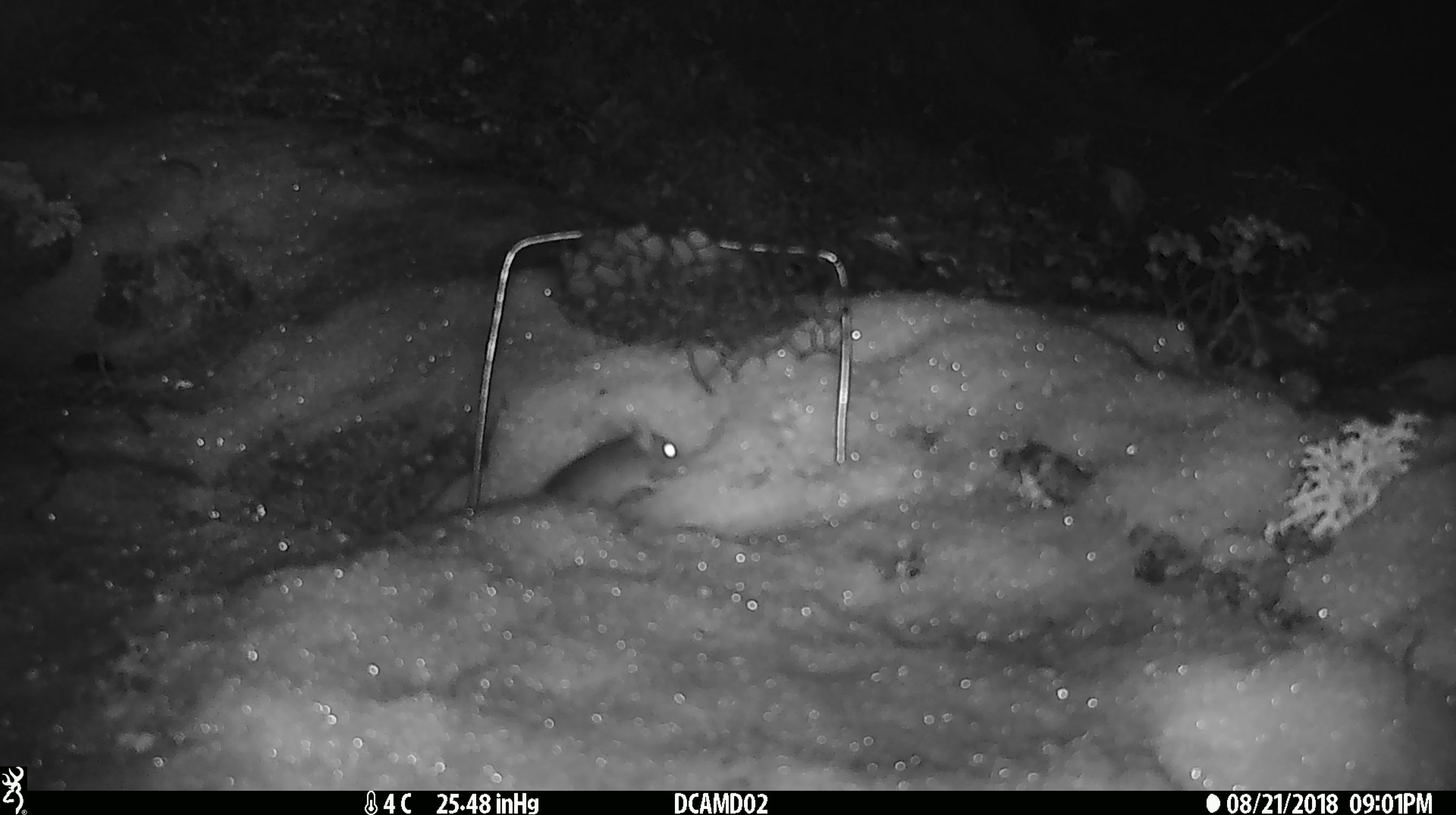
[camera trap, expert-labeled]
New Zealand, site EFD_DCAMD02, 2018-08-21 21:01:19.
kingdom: Animalia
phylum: Chordata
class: Mammalia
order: Rodentia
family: Muridae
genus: Mus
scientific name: Mus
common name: mouse